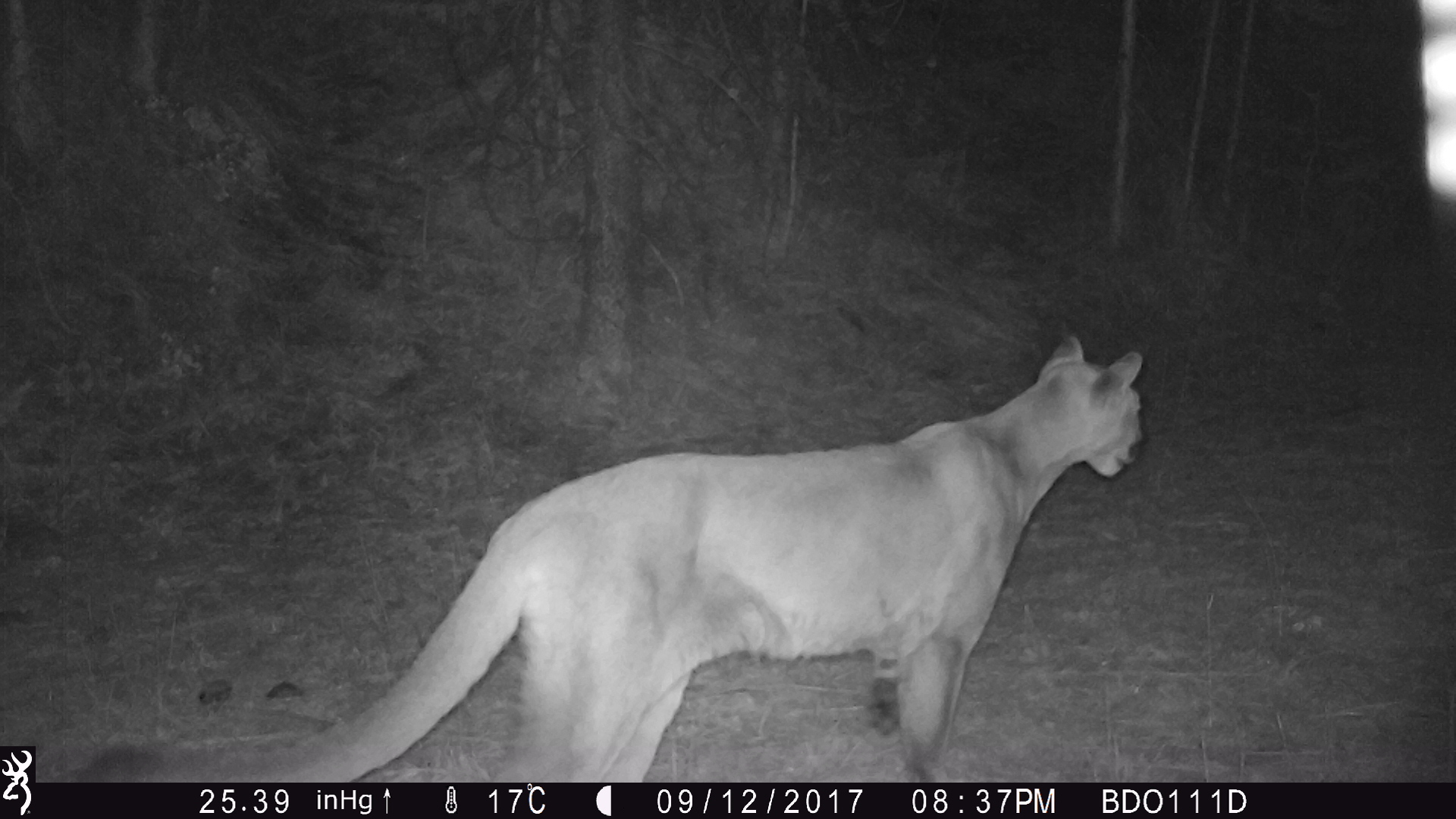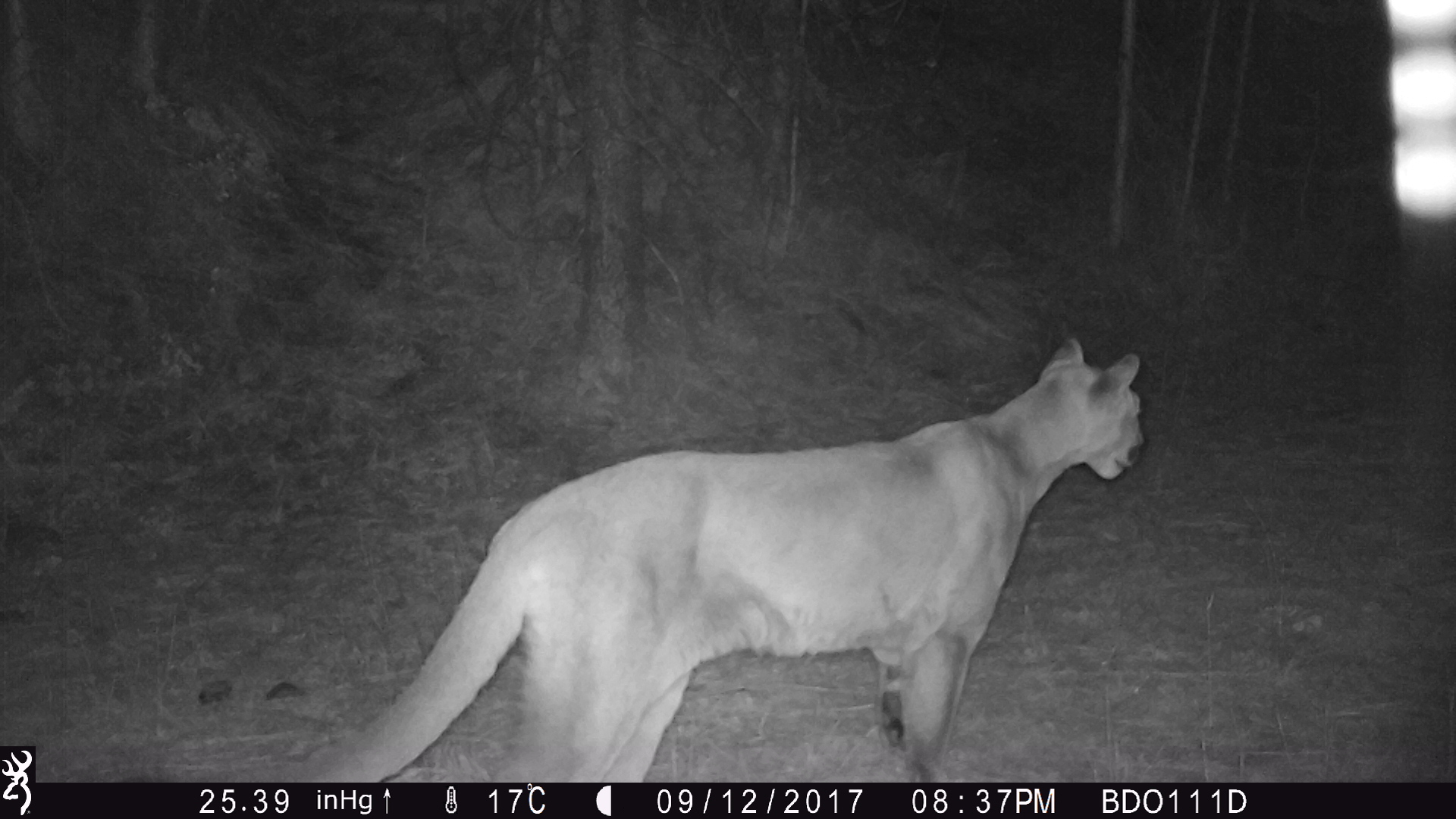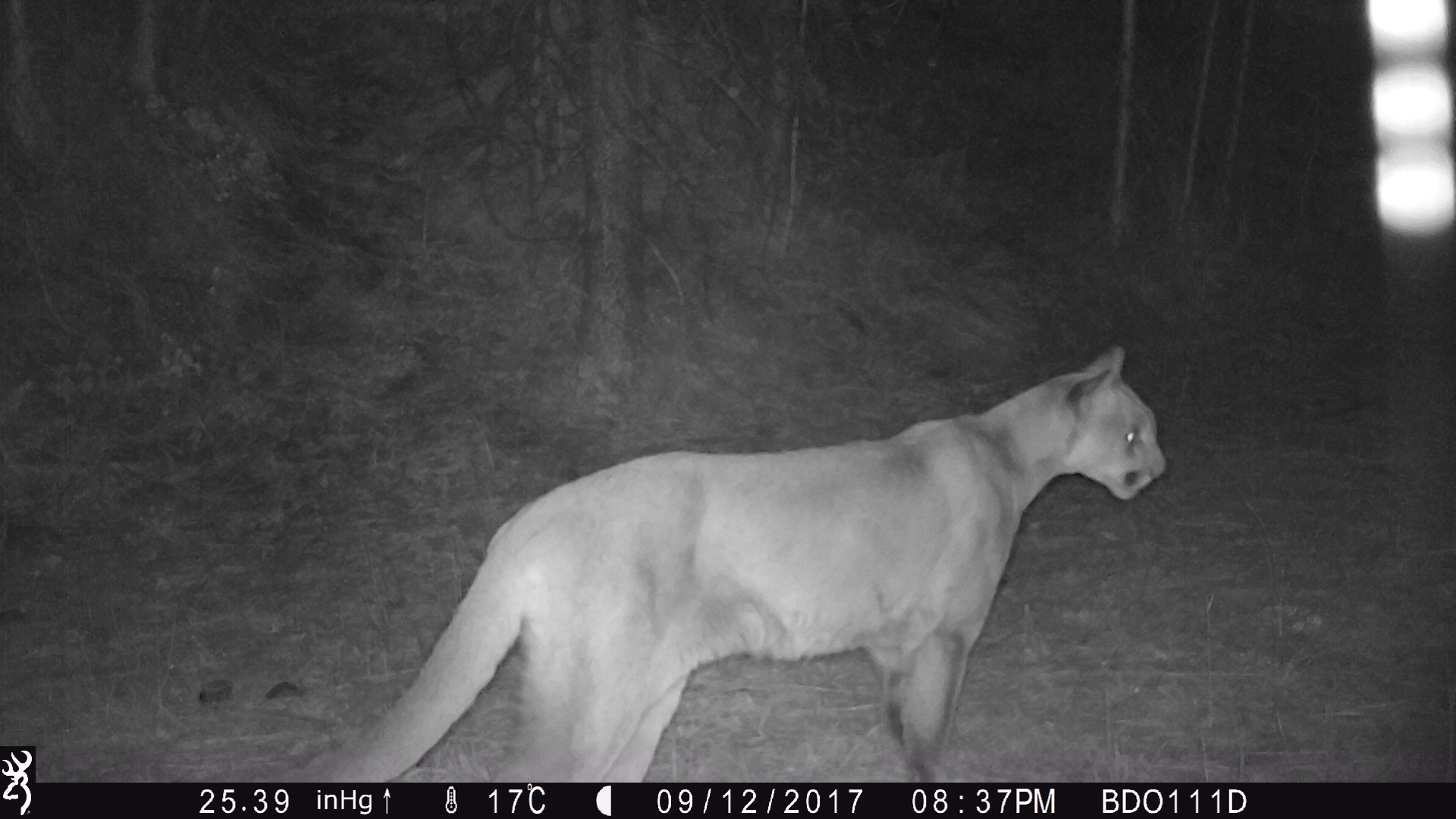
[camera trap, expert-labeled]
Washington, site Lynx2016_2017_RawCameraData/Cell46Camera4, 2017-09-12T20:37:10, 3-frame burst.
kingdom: Animalia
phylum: Chordata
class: Mammalia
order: Carnivora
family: Felidae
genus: Puma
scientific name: Puma concolor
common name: mountain lion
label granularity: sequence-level